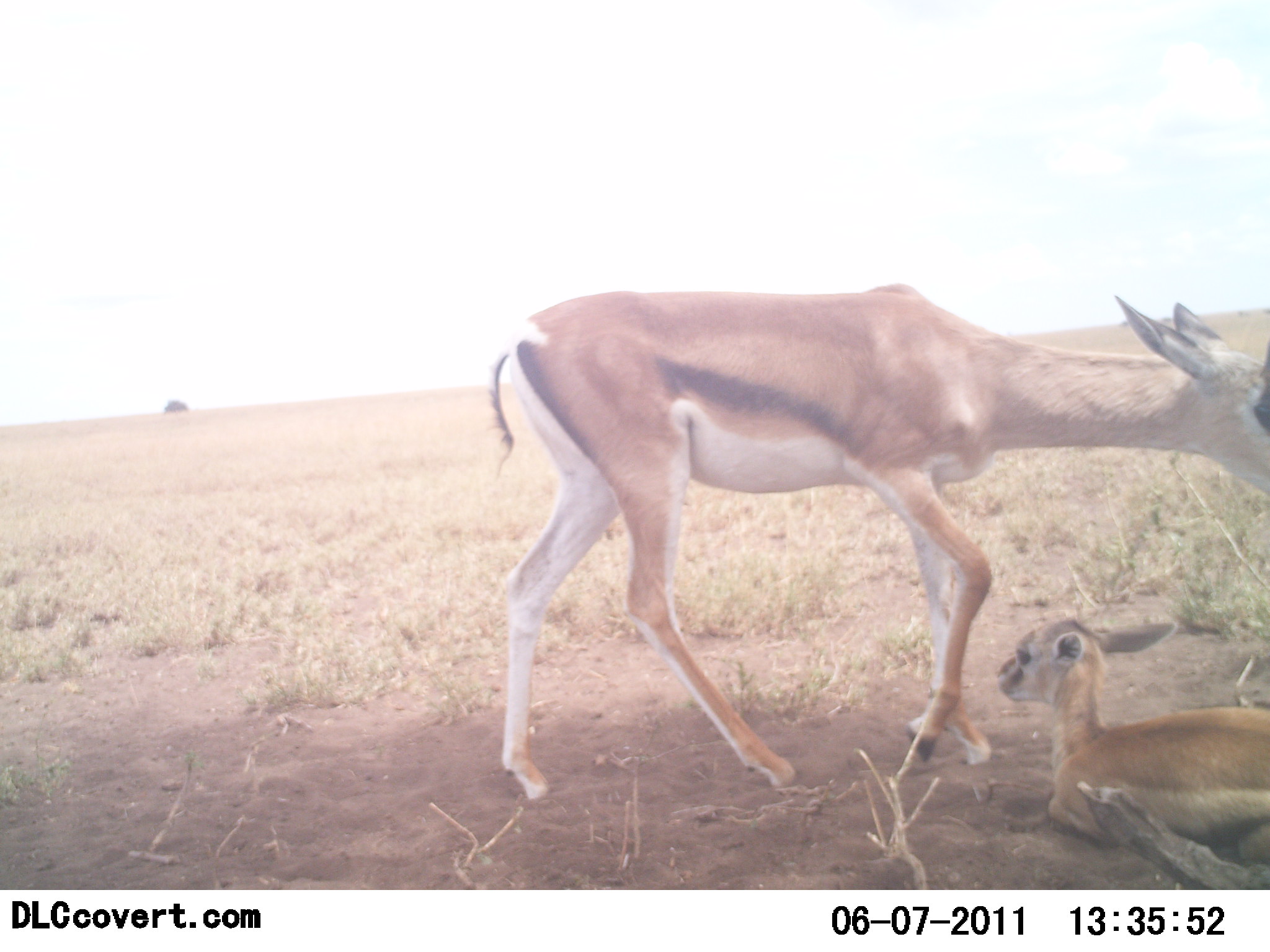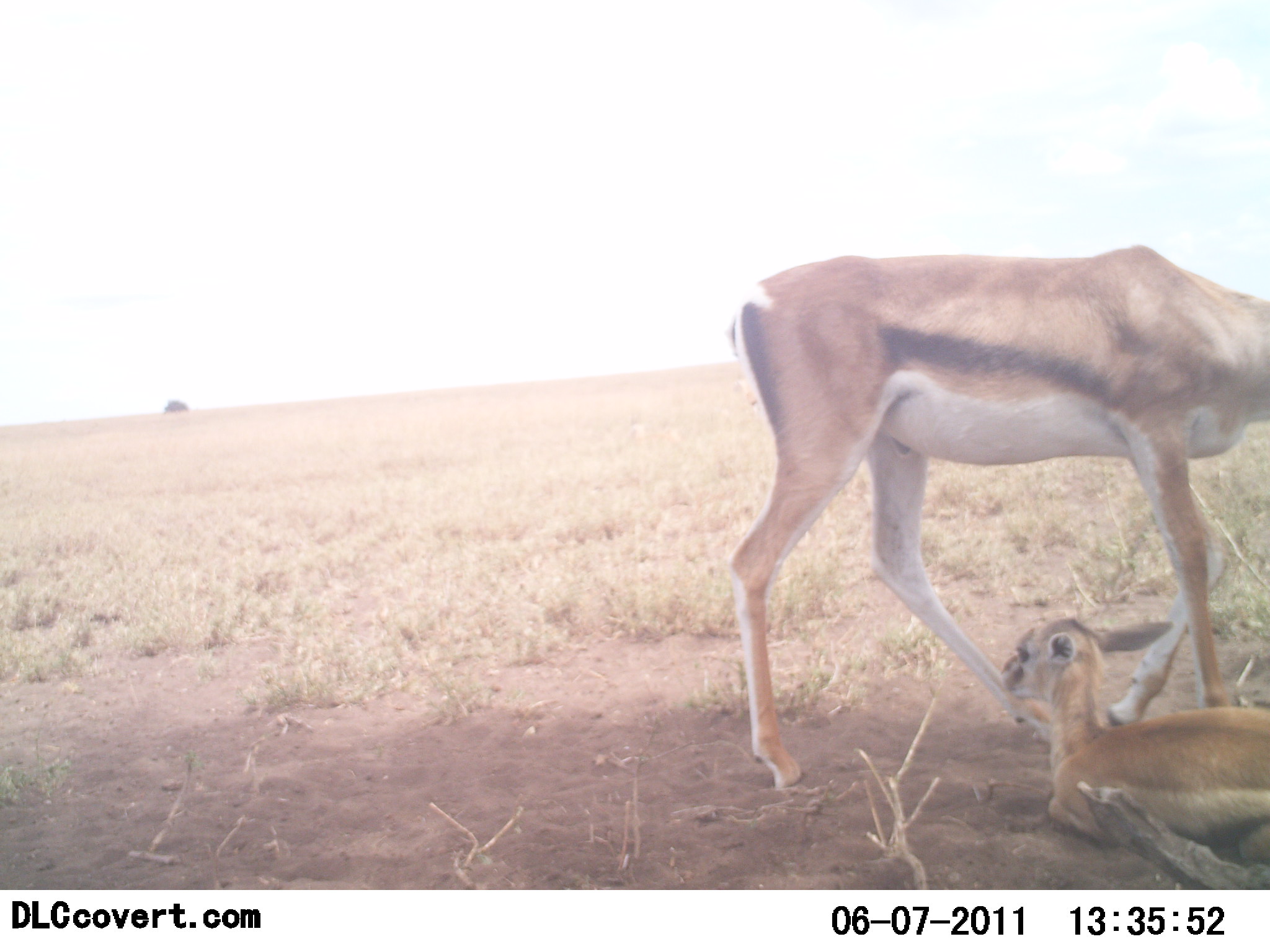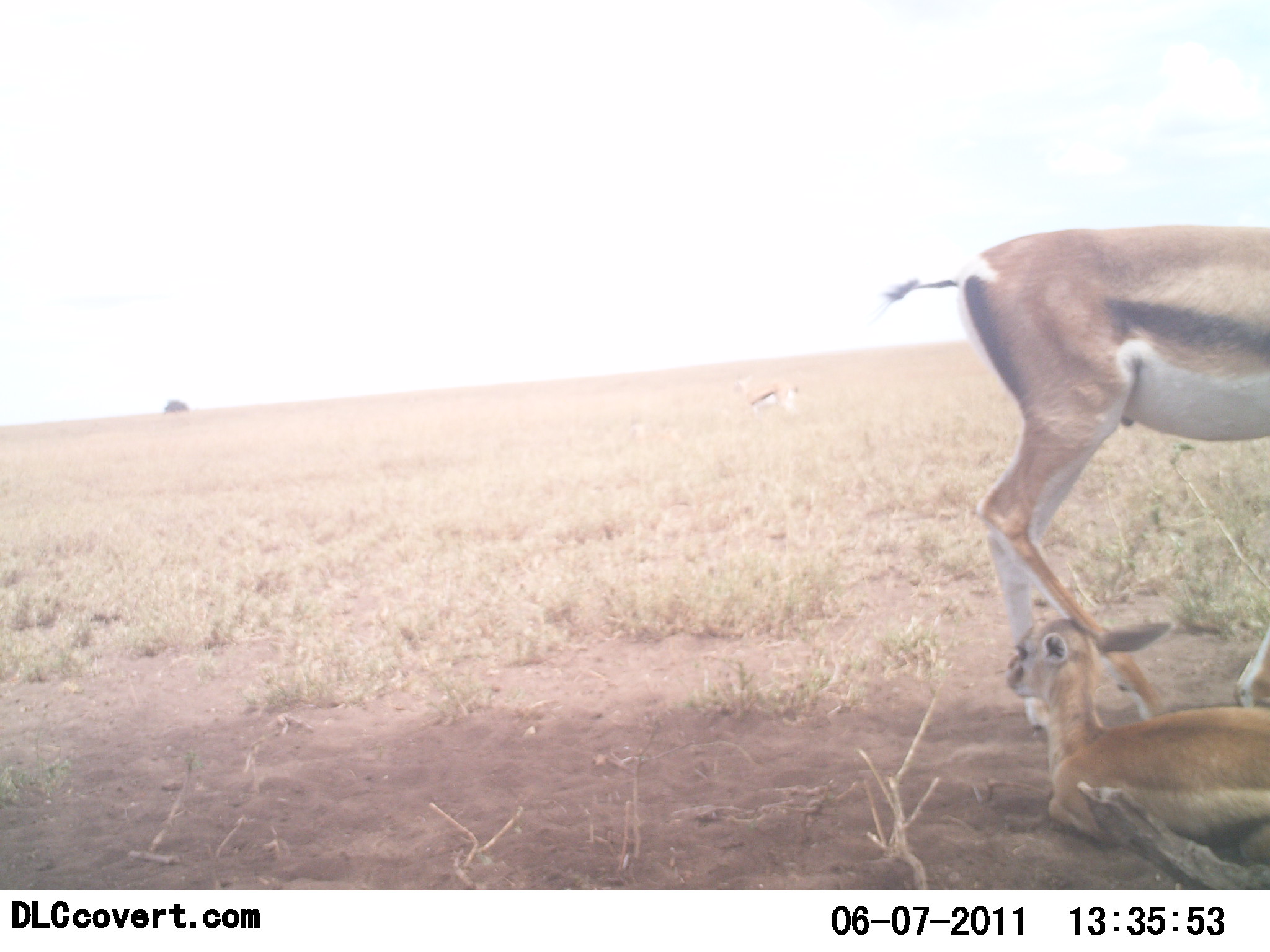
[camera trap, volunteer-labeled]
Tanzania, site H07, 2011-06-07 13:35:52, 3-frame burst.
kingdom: Animalia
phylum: Chordata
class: Mammalia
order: Artiodactyla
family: Bovidae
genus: Nanger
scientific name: Nanger granti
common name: grant's gazelle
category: gazellegrants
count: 2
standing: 36%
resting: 100%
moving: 36%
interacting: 0%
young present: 100%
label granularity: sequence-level